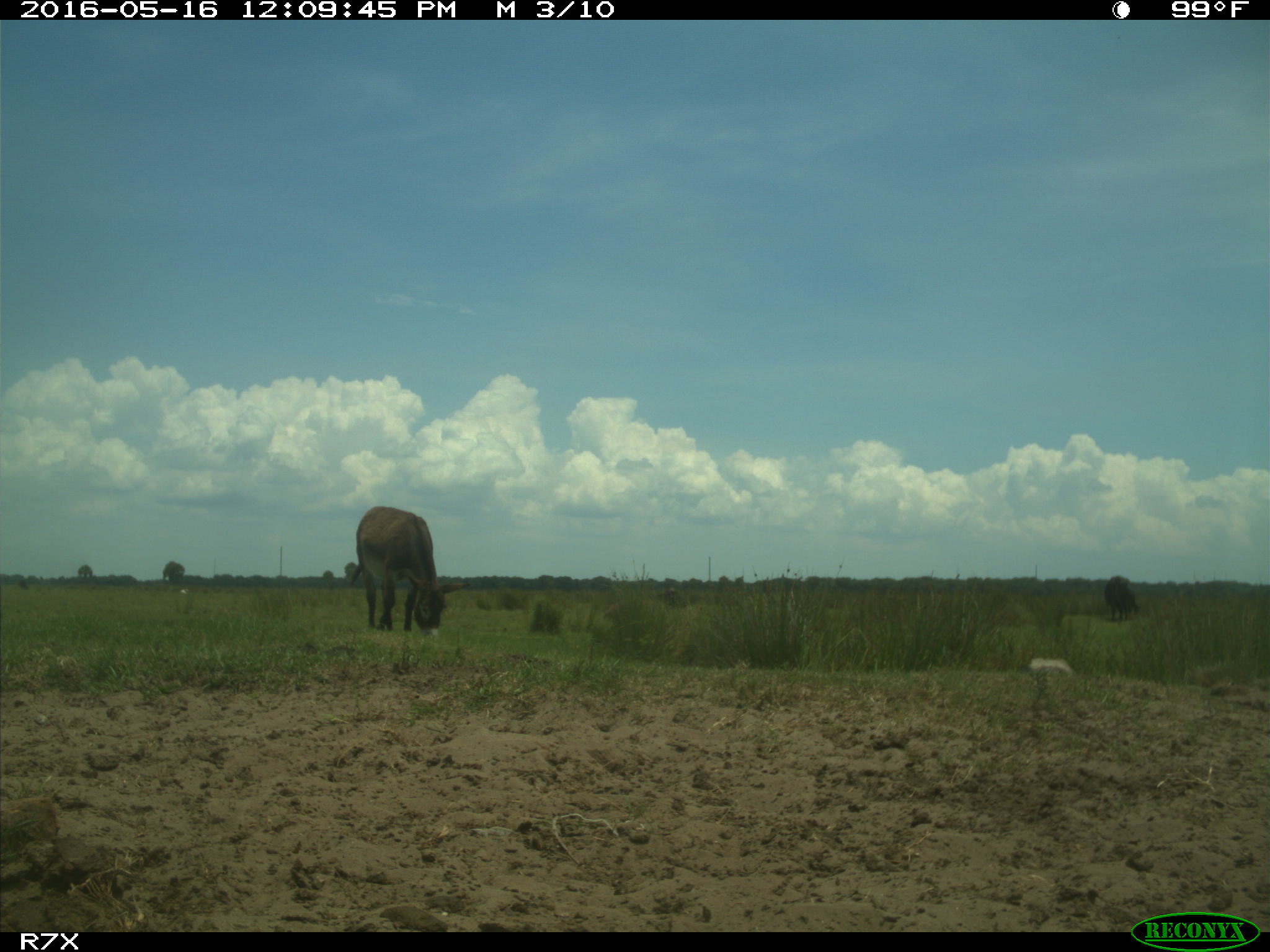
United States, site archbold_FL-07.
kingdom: Animalia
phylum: Chordata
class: Mammalia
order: Artiodactyla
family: Bovidae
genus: Bos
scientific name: Bos taurus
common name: domestic cow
Bos taurus (domestic cow).